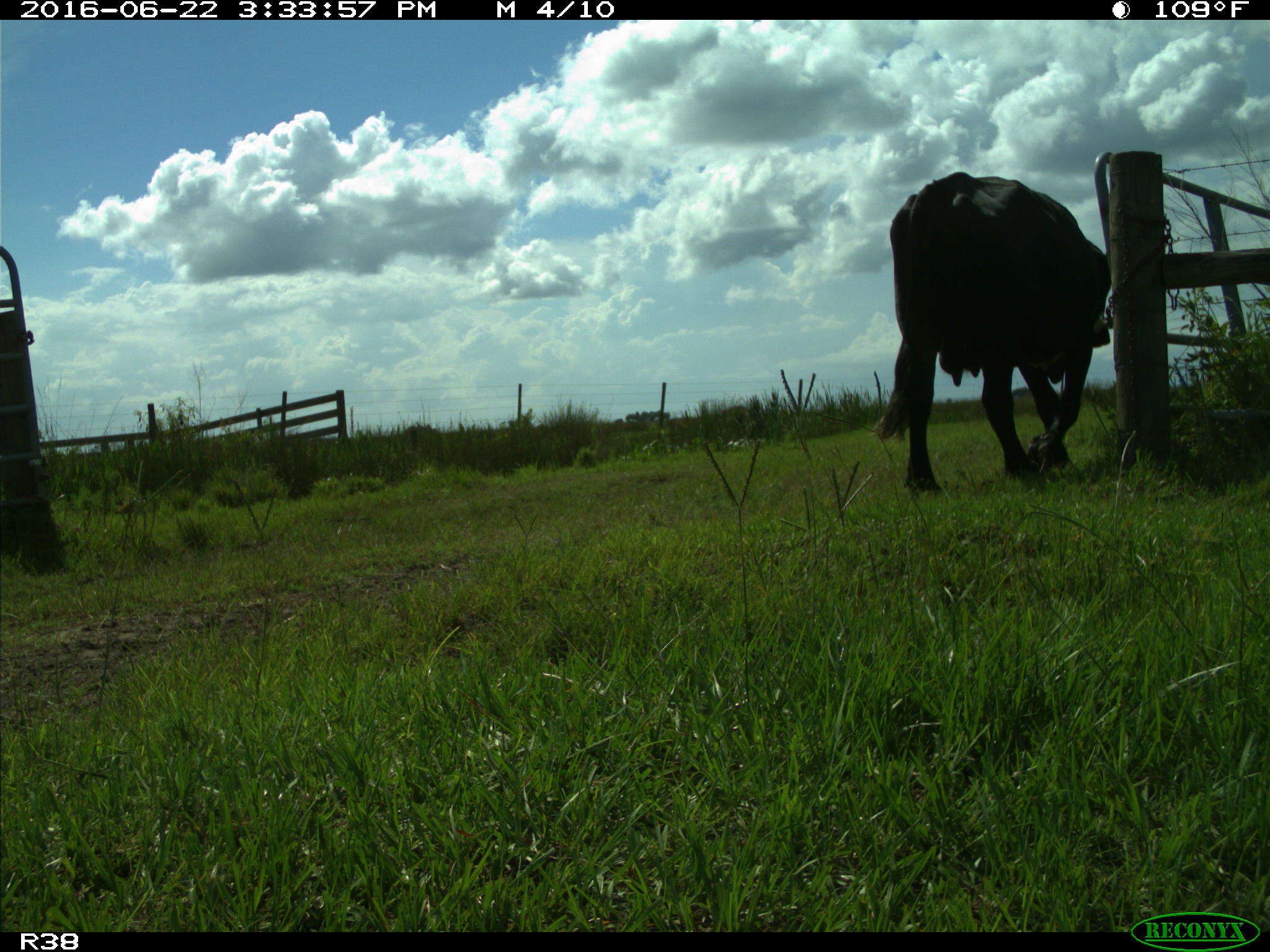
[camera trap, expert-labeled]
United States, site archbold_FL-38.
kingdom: Animalia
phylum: Chordata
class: Mammalia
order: Artiodactyla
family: Bovidae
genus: Bos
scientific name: Bos taurus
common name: domestic cow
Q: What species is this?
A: Bos taurus (domestic cow).